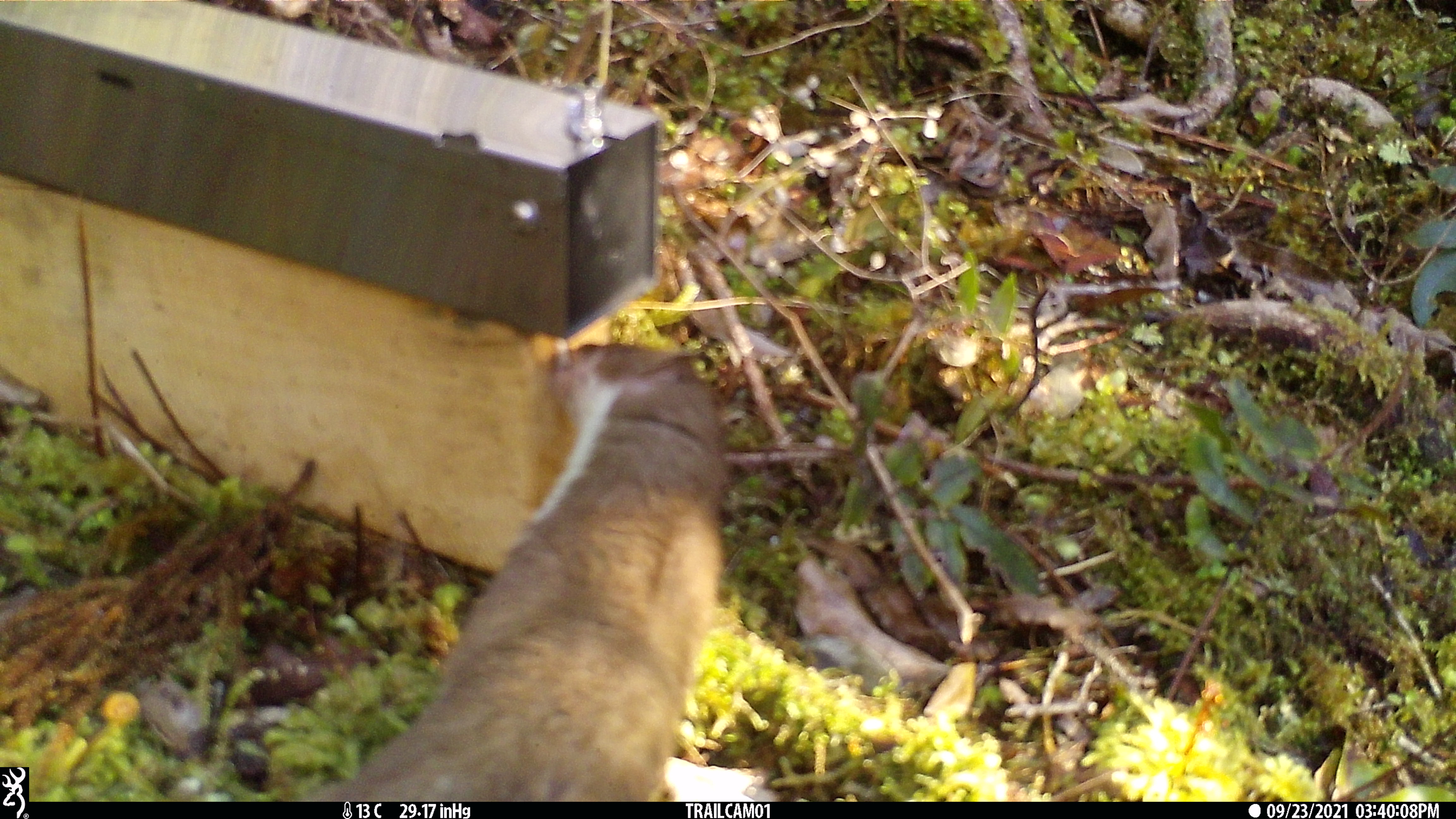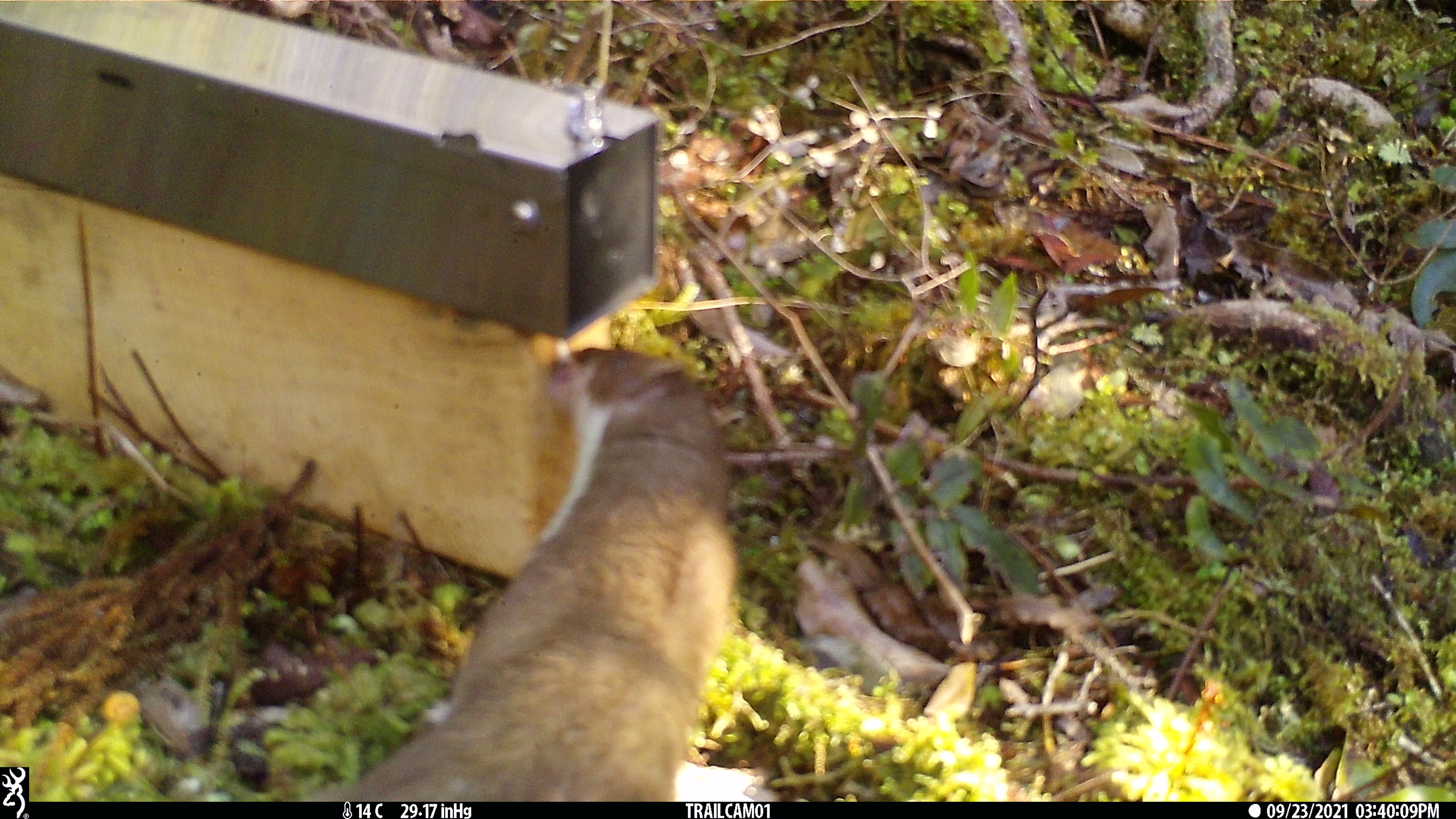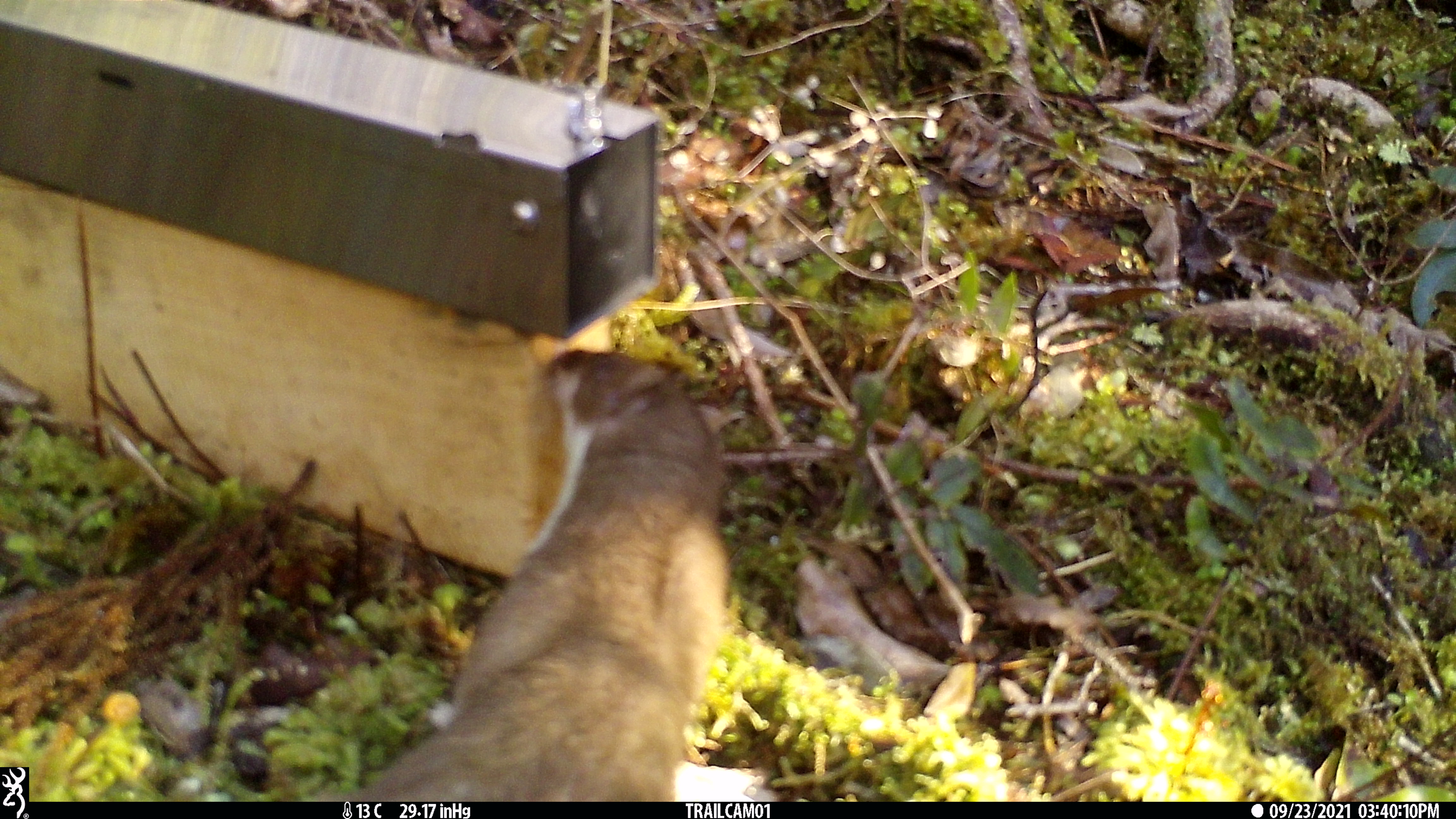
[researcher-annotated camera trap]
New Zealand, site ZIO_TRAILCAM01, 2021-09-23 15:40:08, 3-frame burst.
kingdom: Animalia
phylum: Chordata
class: Mammalia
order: Carnivora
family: Mustelidae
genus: Mustela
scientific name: Mustela erminea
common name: stoat